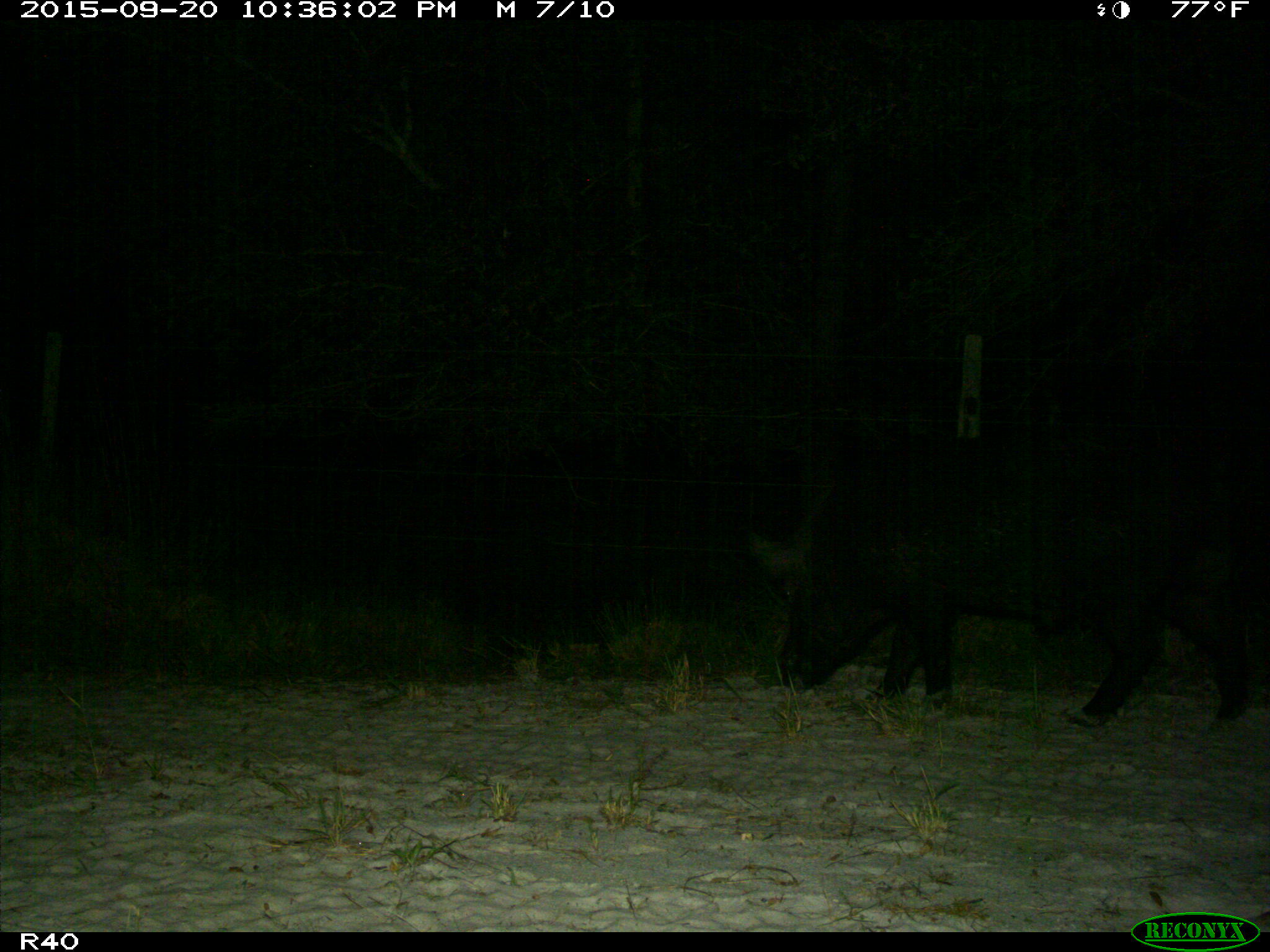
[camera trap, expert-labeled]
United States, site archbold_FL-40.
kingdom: Animalia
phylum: Chordata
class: Mammalia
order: Artiodactyla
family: Suidae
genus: Sus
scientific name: Sus scrofa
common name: wild boar